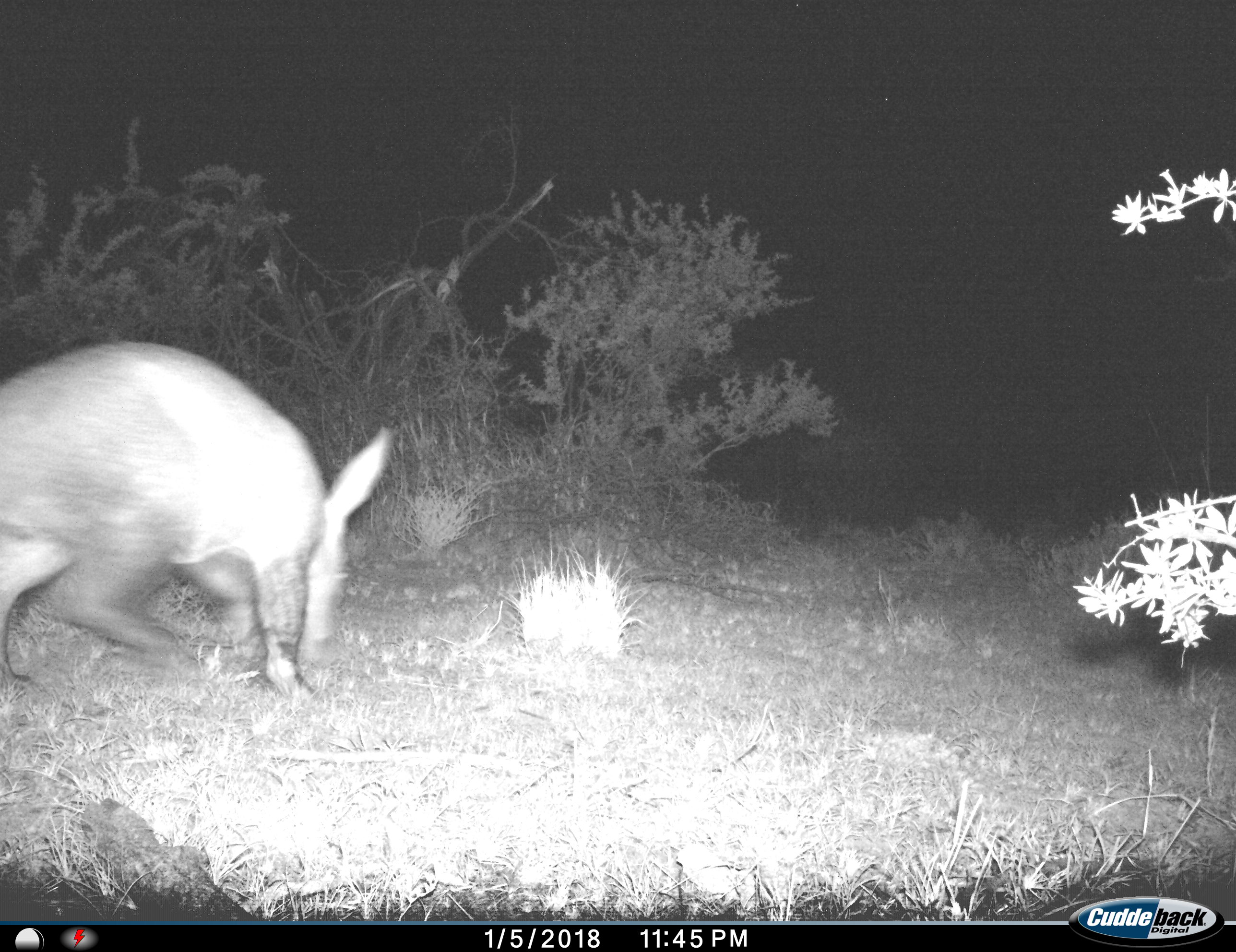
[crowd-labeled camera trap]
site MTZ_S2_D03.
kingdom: Animalia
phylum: Chordata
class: Mammalia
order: Tubulidentata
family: Orycteropodidae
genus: Orycteropus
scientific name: Orycteropus afer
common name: aardvark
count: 1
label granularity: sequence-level